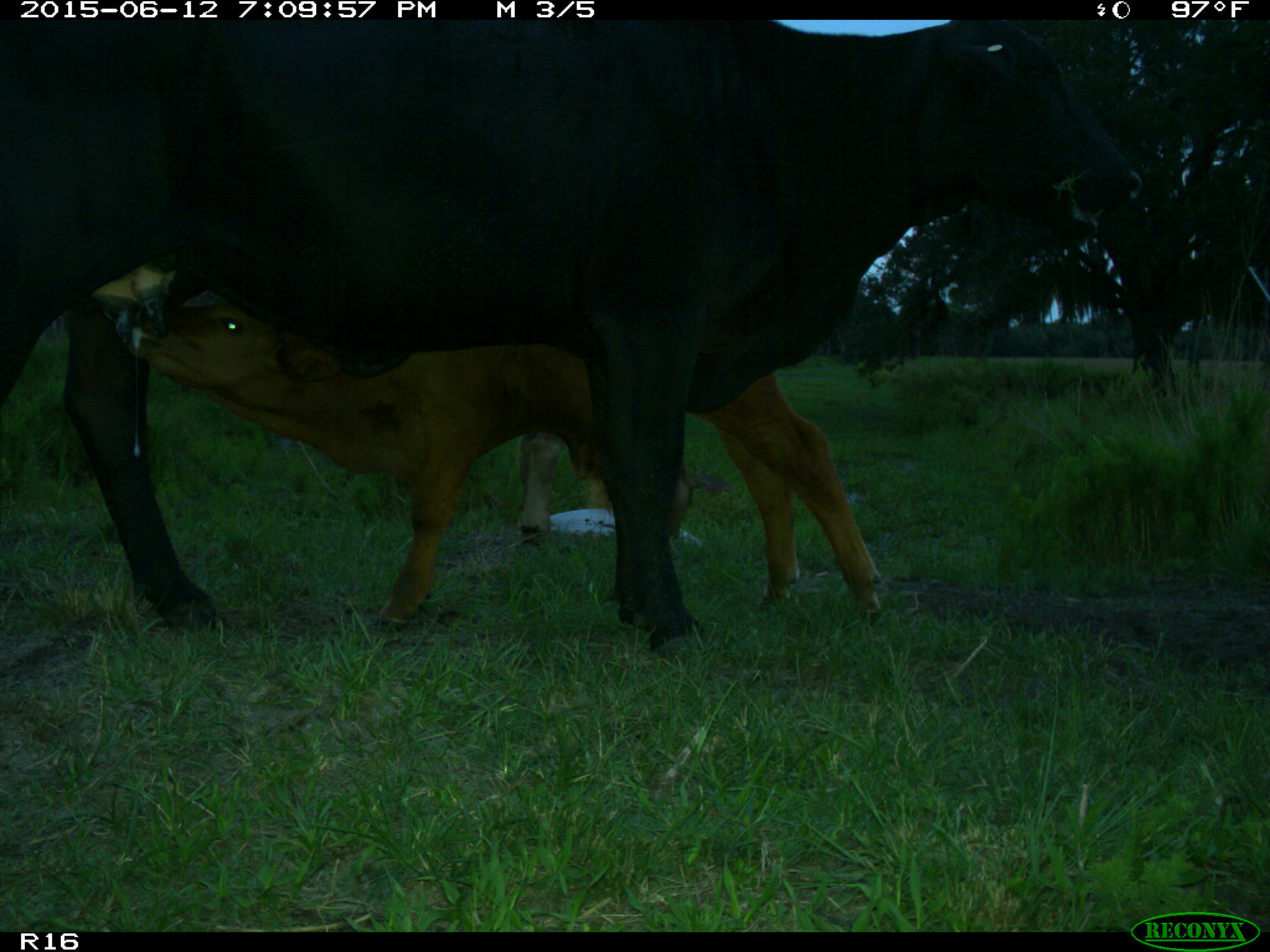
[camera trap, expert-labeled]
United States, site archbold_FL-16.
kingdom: Animalia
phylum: Chordata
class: Mammalia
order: Artiodactyla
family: Bovidae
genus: Bos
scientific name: Bos taurus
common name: domestic cow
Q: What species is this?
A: Bos taurus (domestic cow).